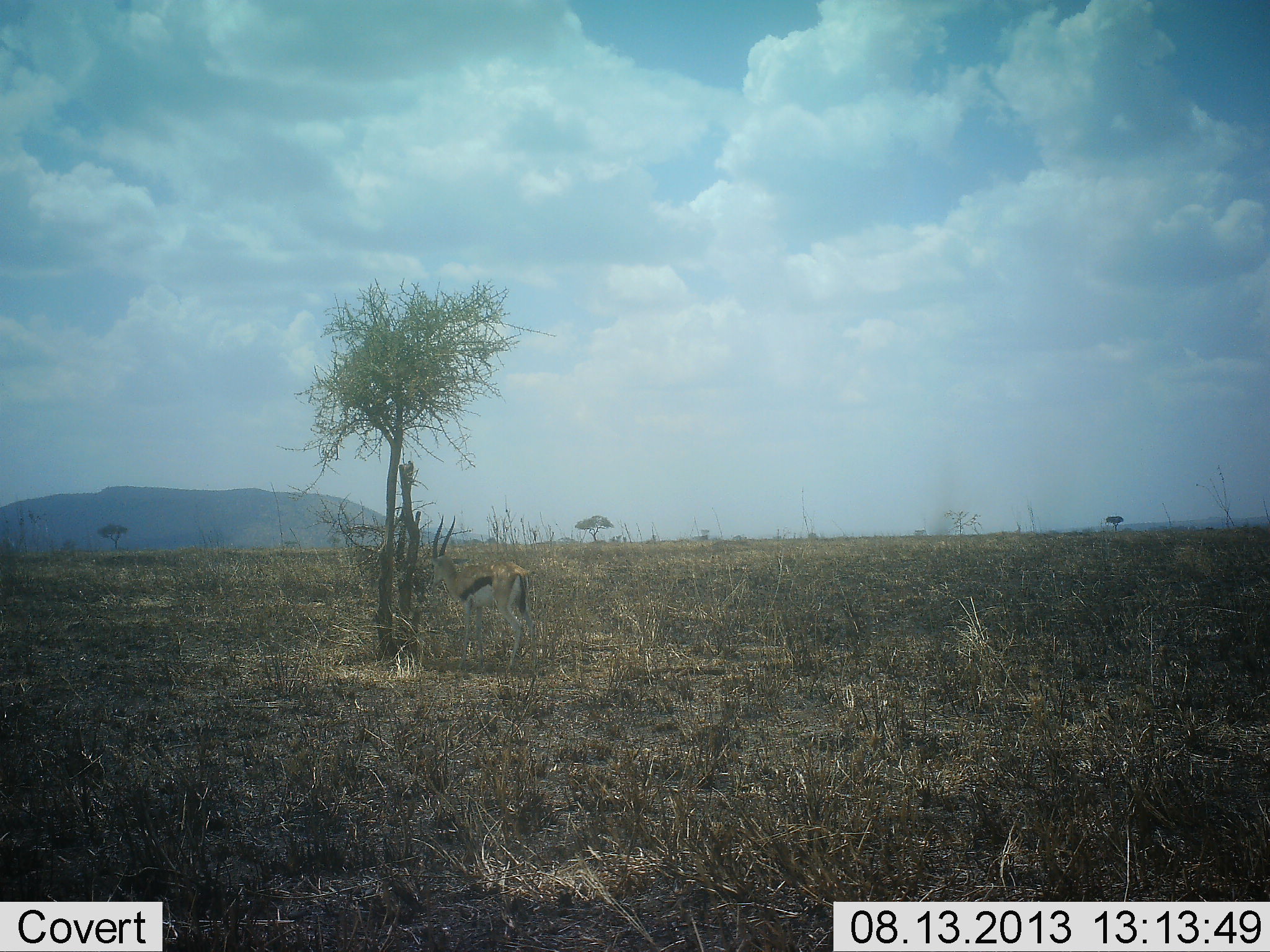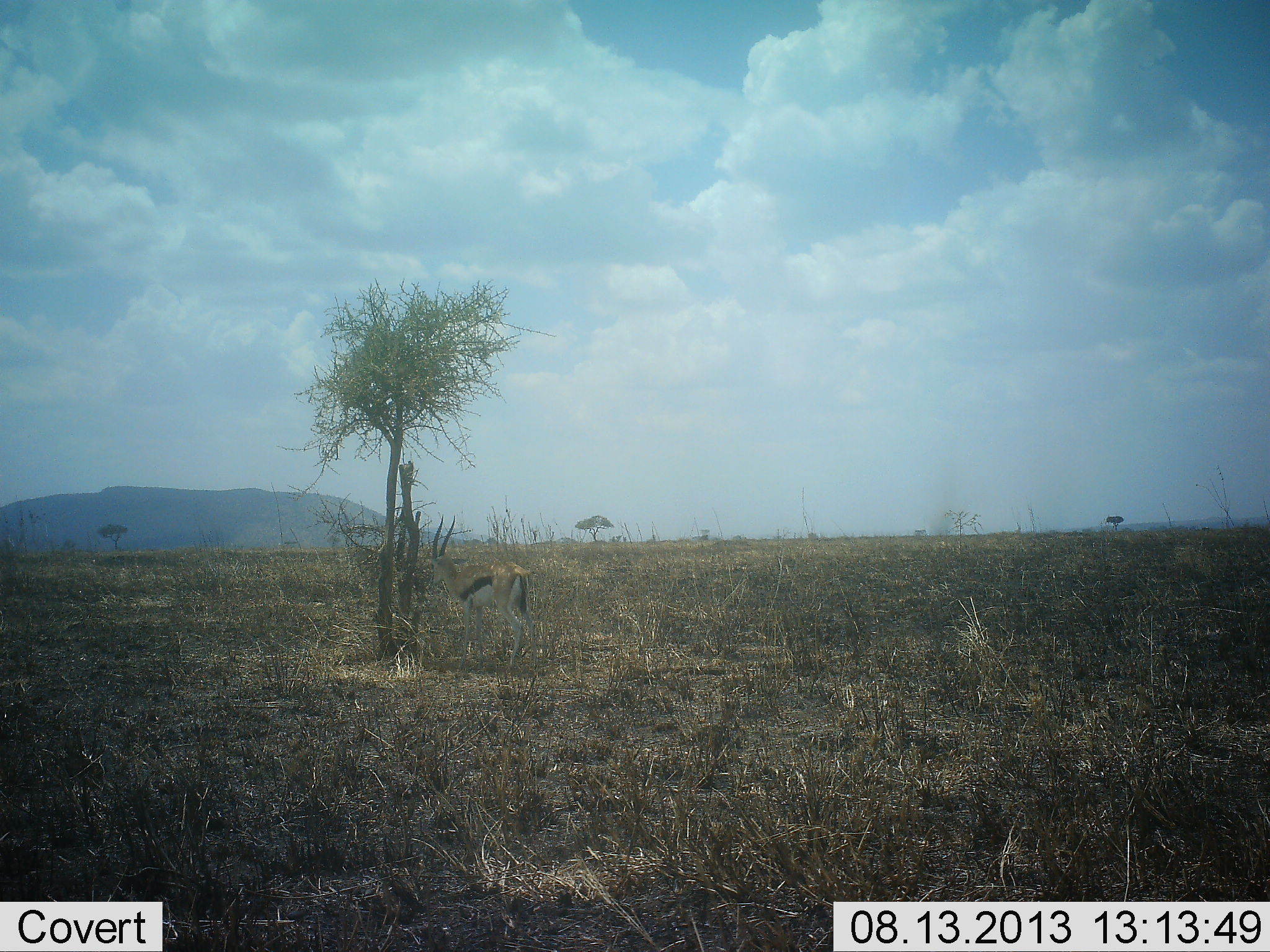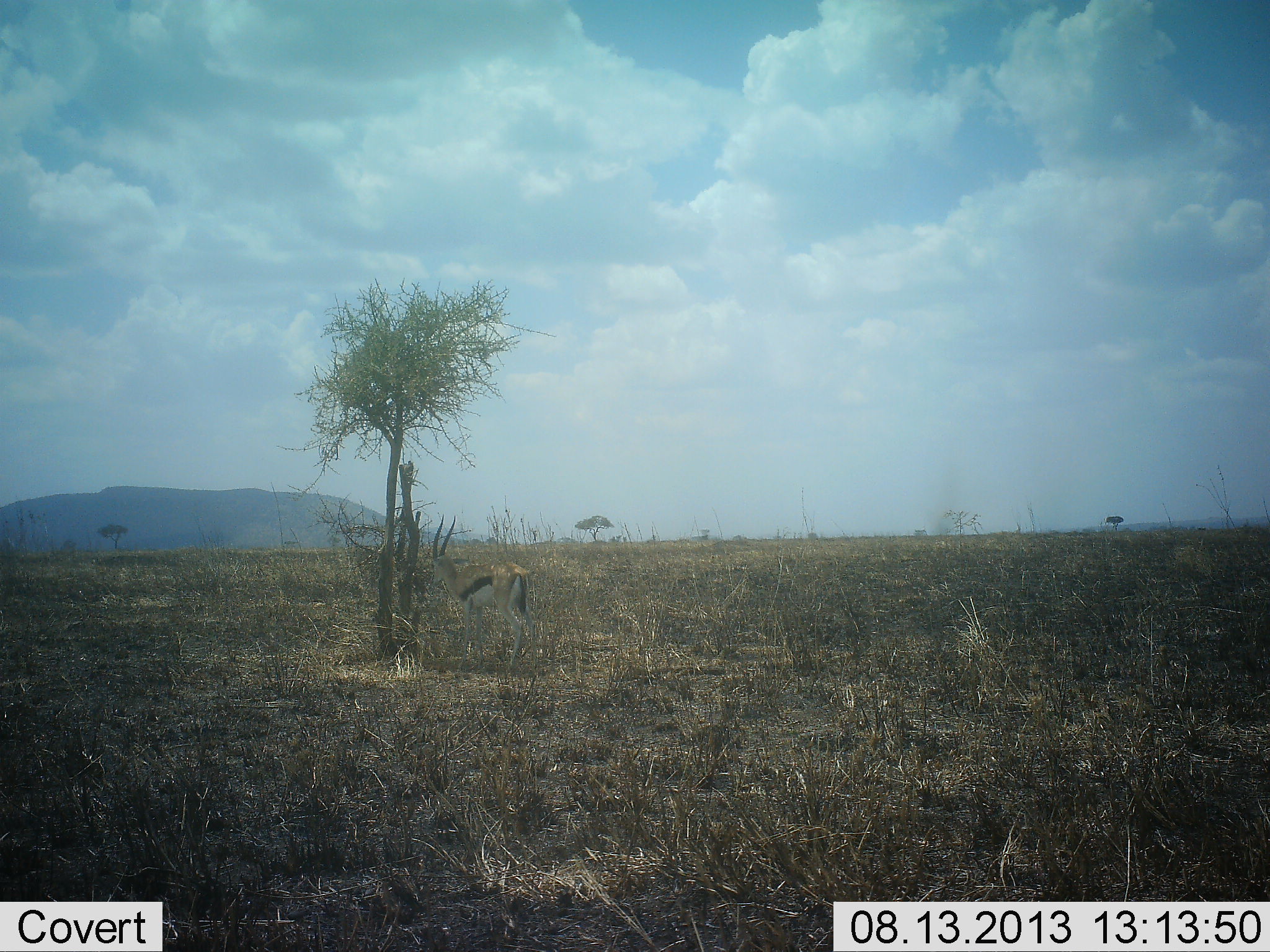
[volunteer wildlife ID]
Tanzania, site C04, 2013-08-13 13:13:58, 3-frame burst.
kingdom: Animalia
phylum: Chordata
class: Mammalia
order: Artiodactyla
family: Bovidae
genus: Eudorcas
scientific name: Eudorcas thomsonii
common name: thomson's gazelle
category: gazellethomsons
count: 1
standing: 90%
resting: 0%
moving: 0%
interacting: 0%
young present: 0%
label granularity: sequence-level